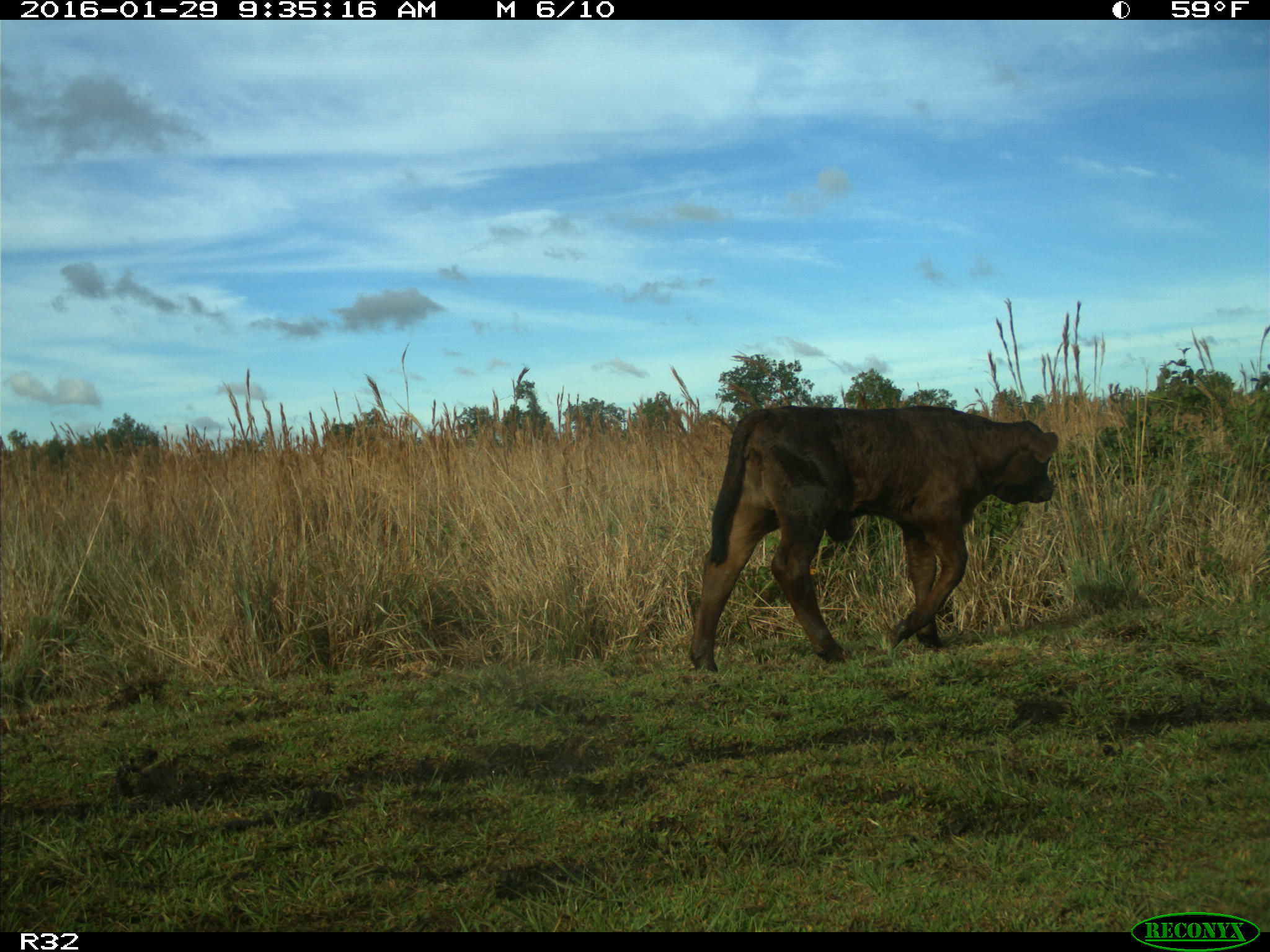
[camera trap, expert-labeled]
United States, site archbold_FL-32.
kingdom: Animalia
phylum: Chordata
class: Mammalia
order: Artiodactyla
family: Bovidae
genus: Bos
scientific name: Bos taurus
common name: domestic cow